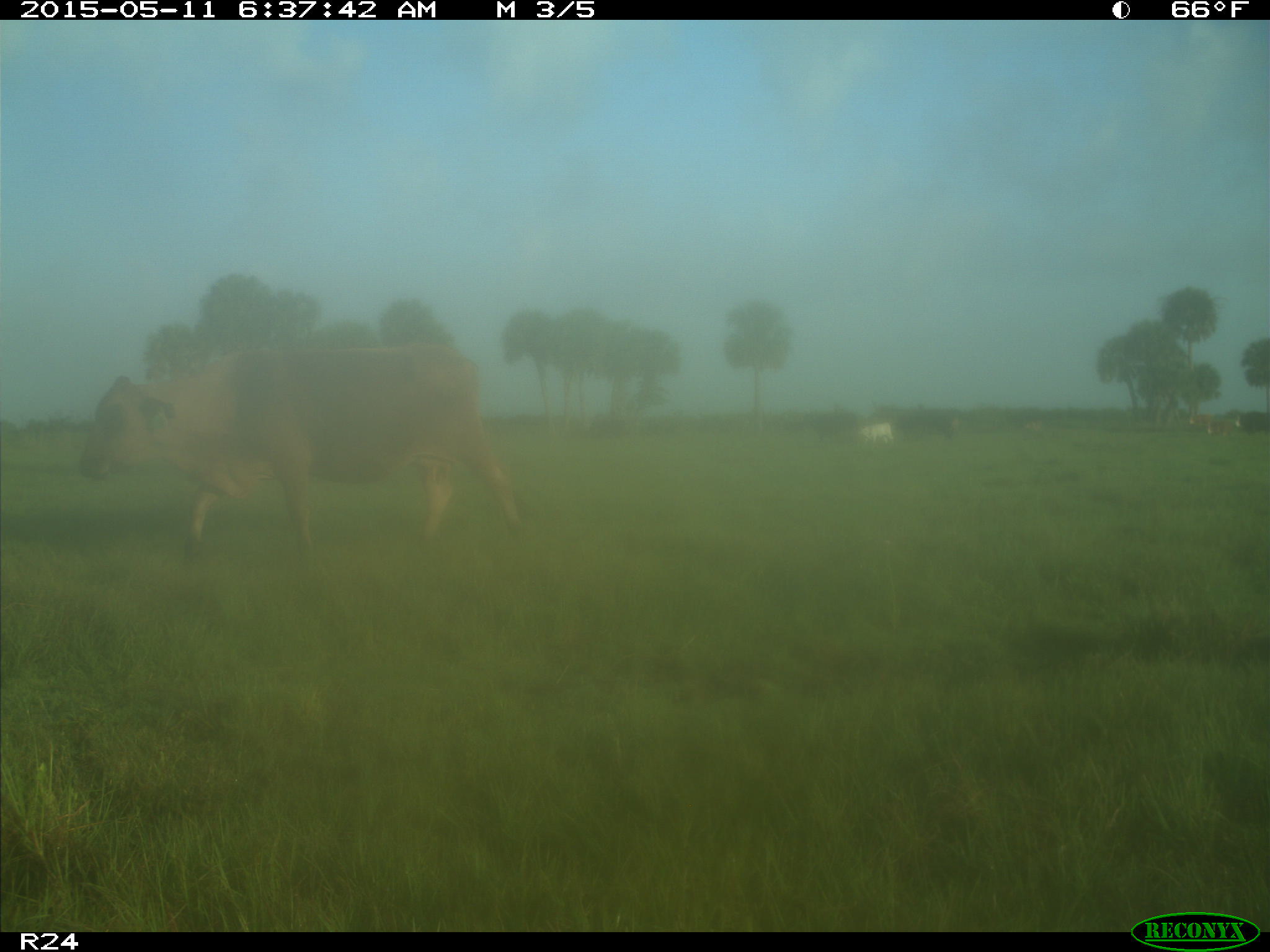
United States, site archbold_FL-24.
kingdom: Animalia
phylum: Chordata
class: Mammalia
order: Artiodactyla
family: Bovidae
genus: Bos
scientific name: Bos taurus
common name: domestic cow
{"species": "Bos taurus (domestic cow)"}